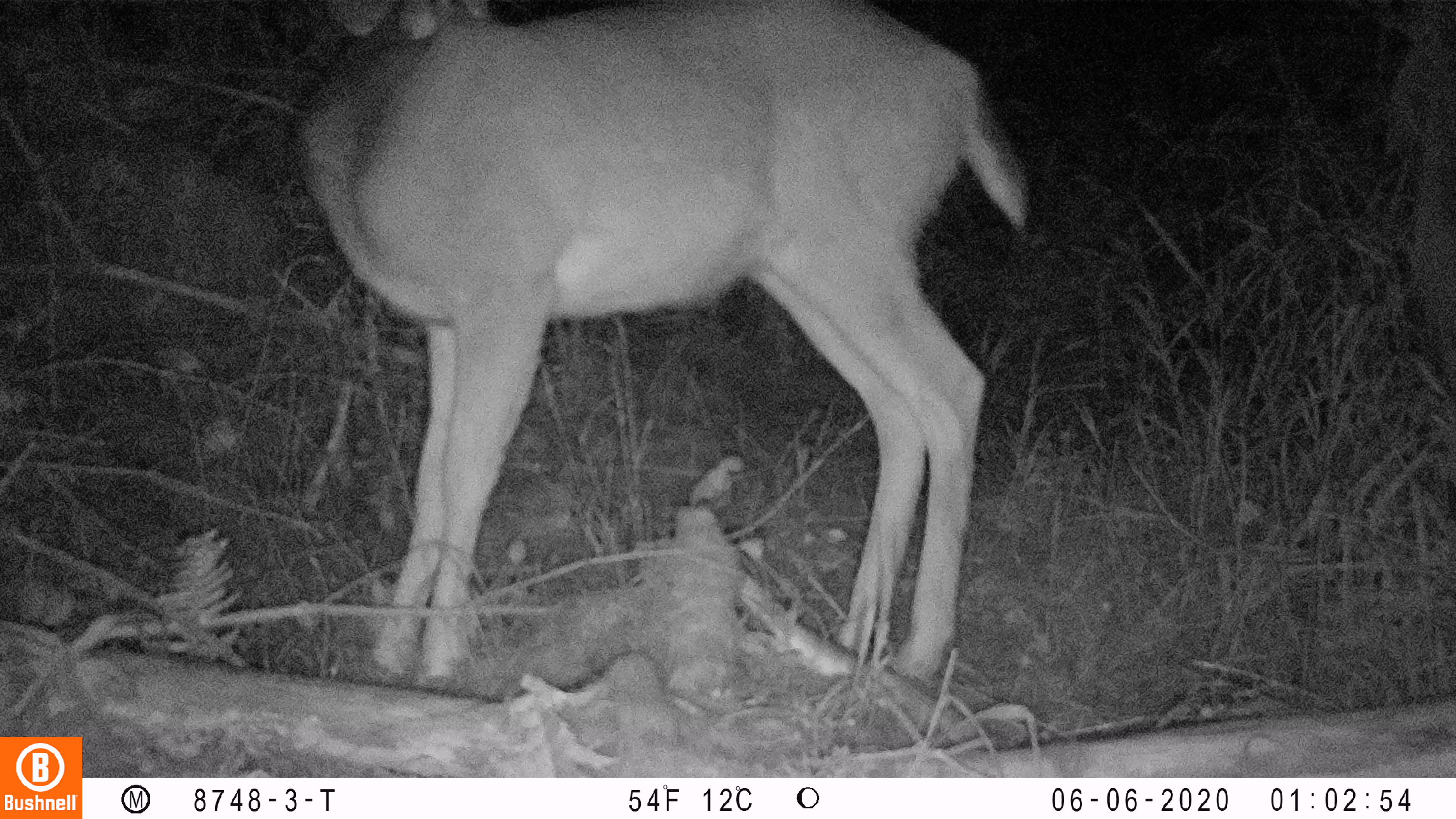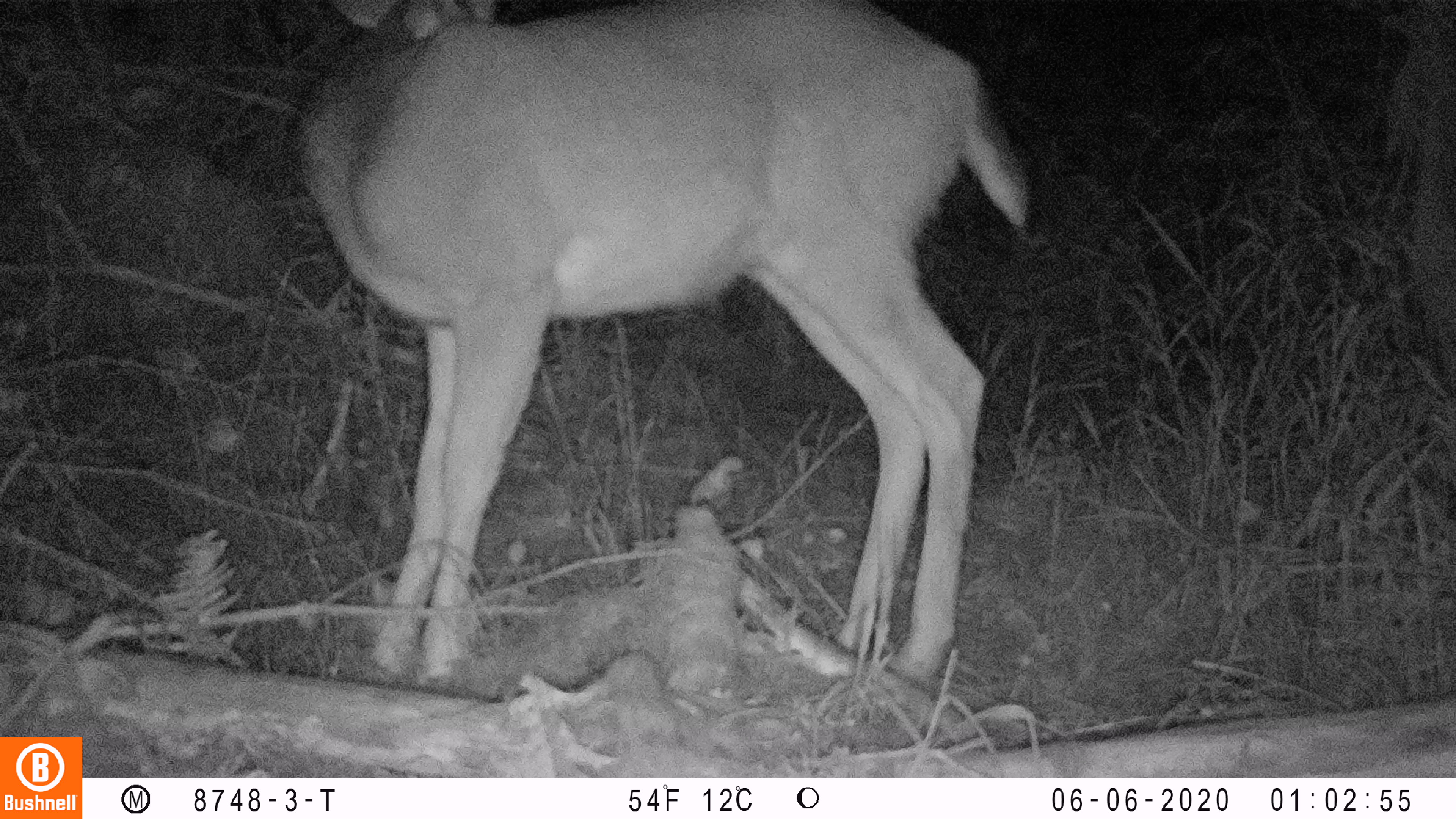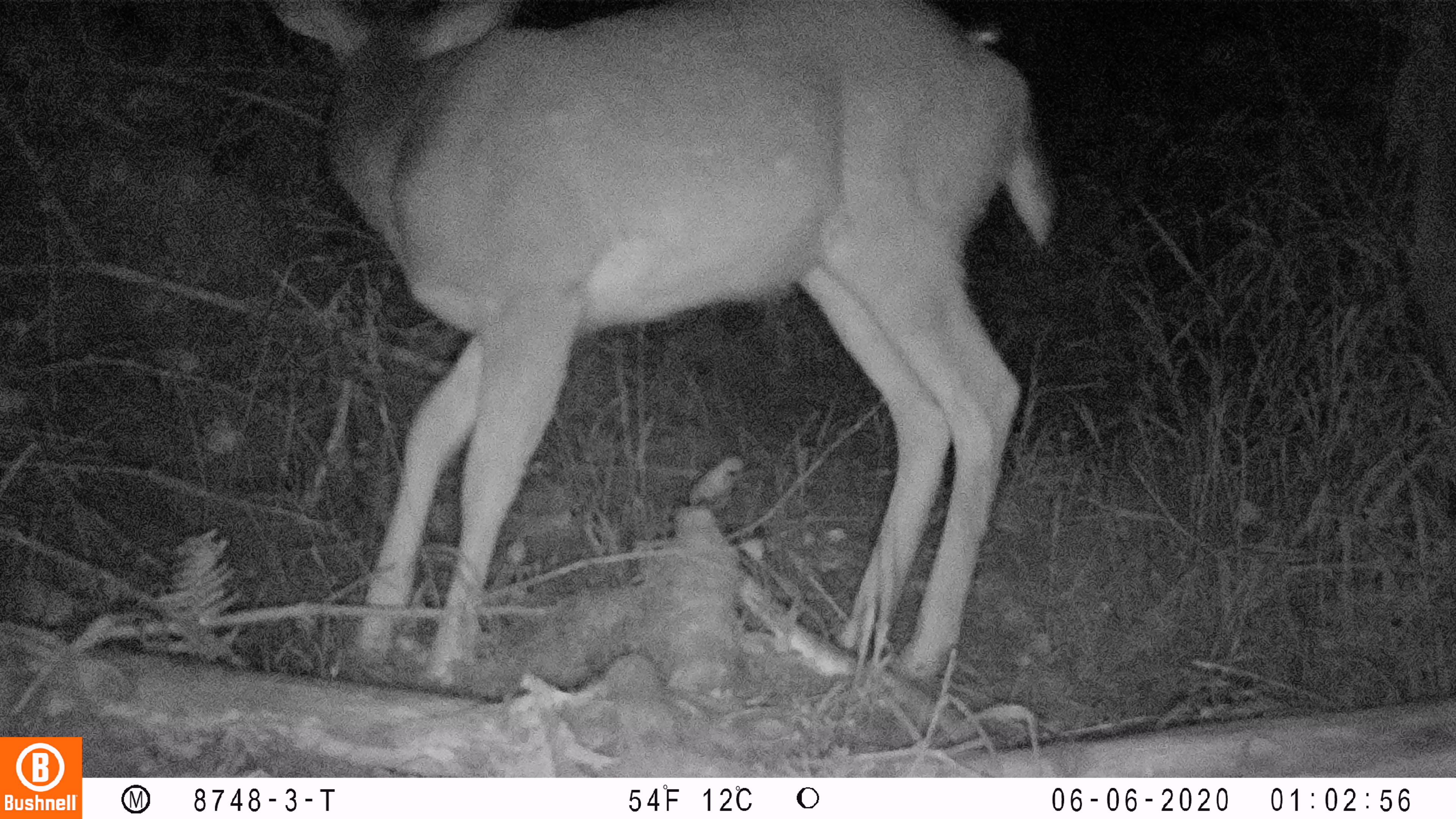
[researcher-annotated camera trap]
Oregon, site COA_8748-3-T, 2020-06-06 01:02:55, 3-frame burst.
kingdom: Animalia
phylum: Chordata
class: Mammalia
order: Artiodactyla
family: Cervidae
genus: Odocoileus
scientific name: Odocoileus hemionus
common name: black-tailed deer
Black-tailed deer (Odocoileus hemionus).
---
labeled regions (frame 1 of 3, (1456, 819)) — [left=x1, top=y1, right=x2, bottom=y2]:
black-tailed deer: [left=281, top=0, right=1039, bottom=679]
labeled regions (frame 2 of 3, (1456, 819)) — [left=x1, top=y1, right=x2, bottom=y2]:
black-tailed deer: [left=277, top=2, right=1041, bottom=679]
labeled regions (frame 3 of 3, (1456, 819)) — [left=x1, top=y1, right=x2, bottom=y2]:
black-tailed deer: [left=266, top=0, right=1073, bottom=685]